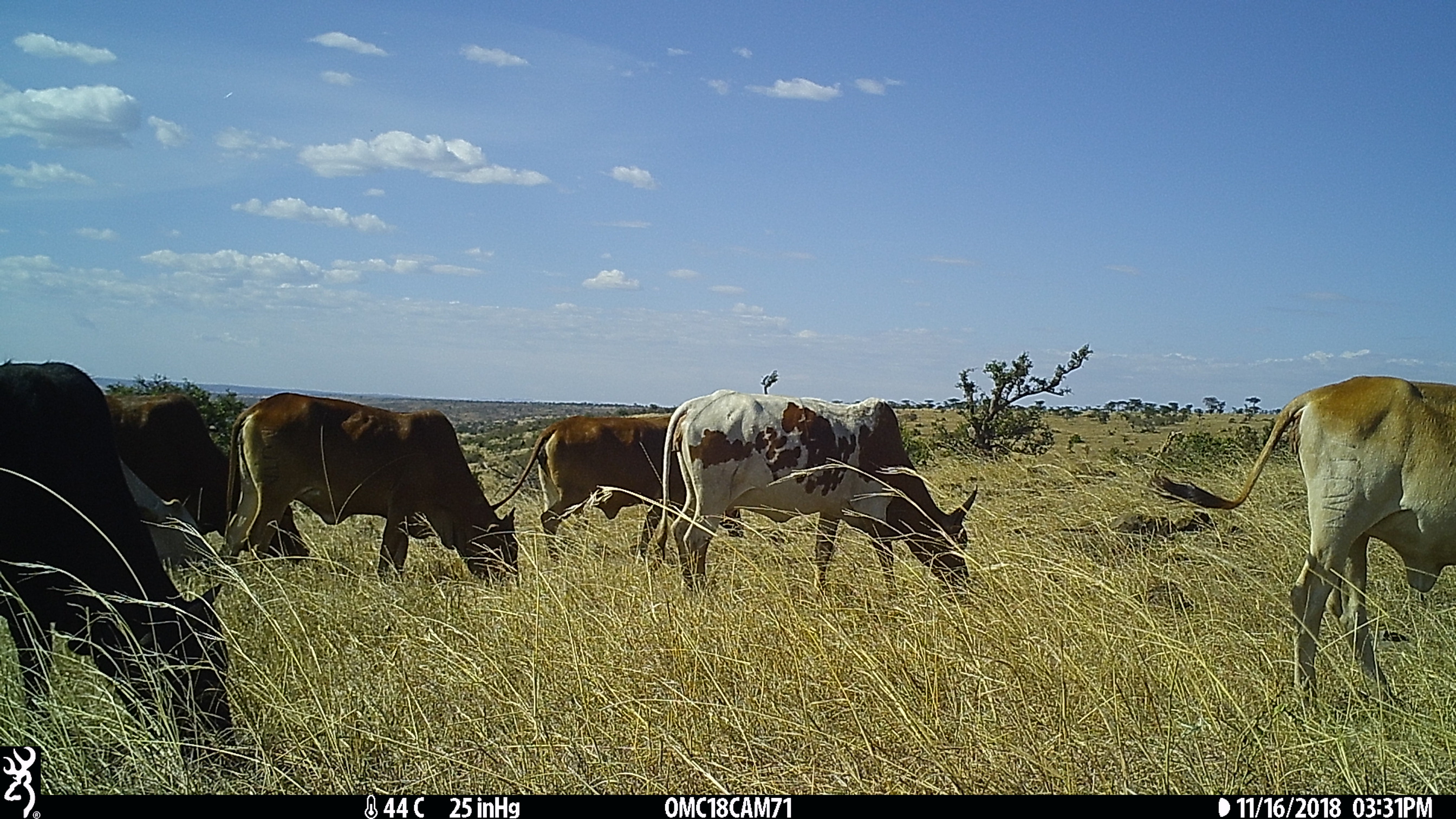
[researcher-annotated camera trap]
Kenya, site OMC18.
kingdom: Animalia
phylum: Chordata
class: Mammalia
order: Artiodactyla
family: Bovidae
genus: Bos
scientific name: Bos taurus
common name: cattle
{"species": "cattle (Bos taurus)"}